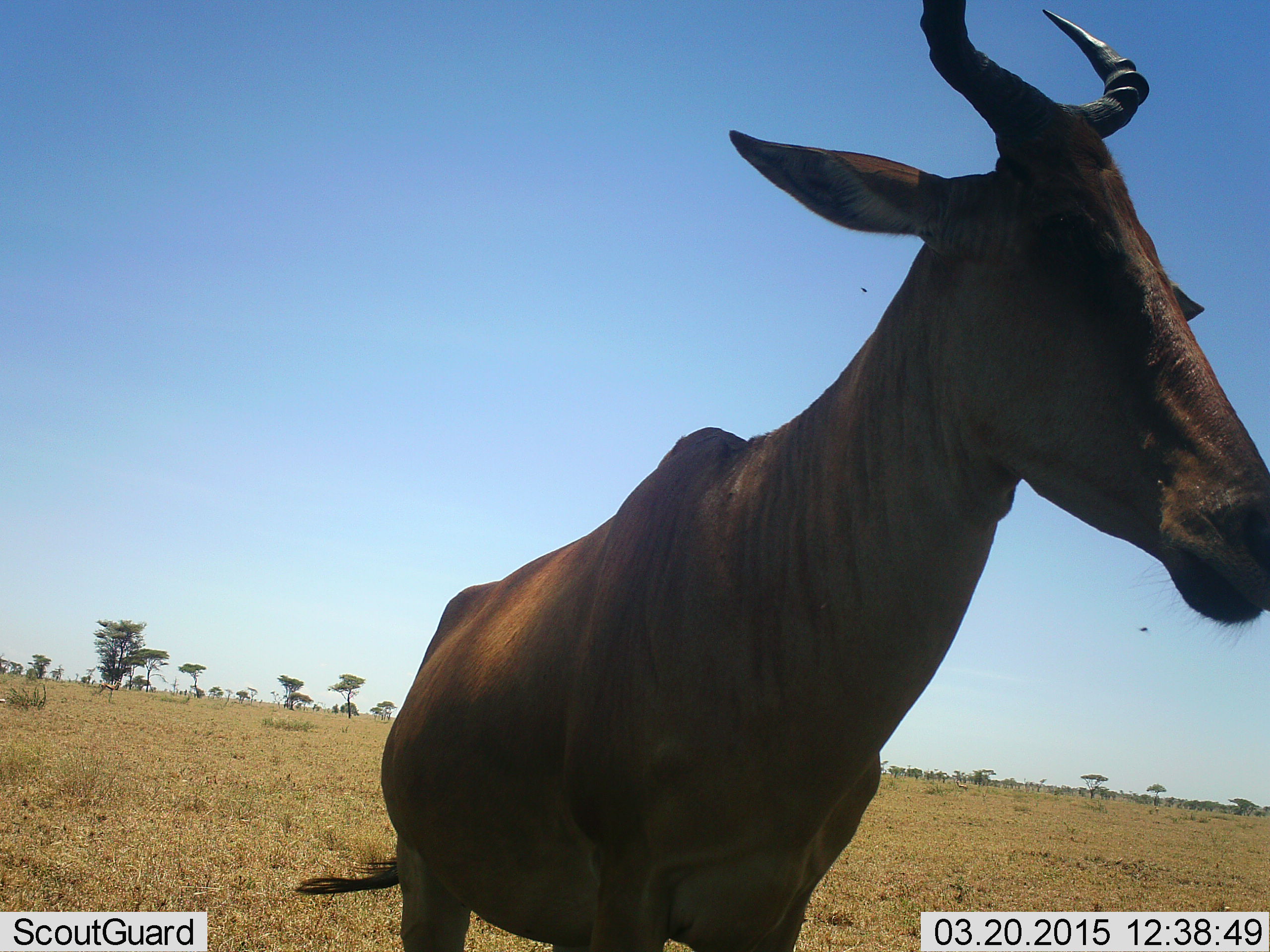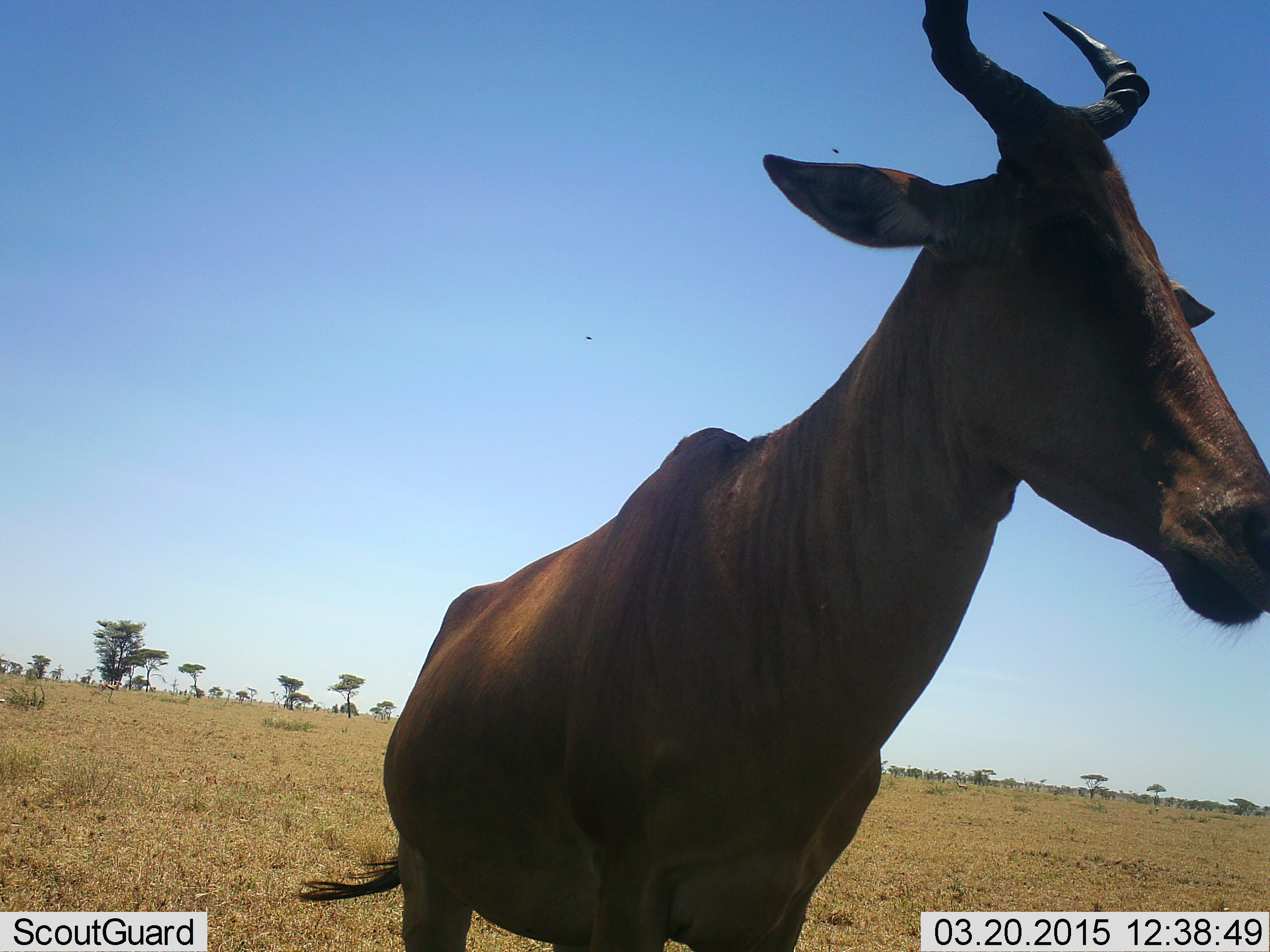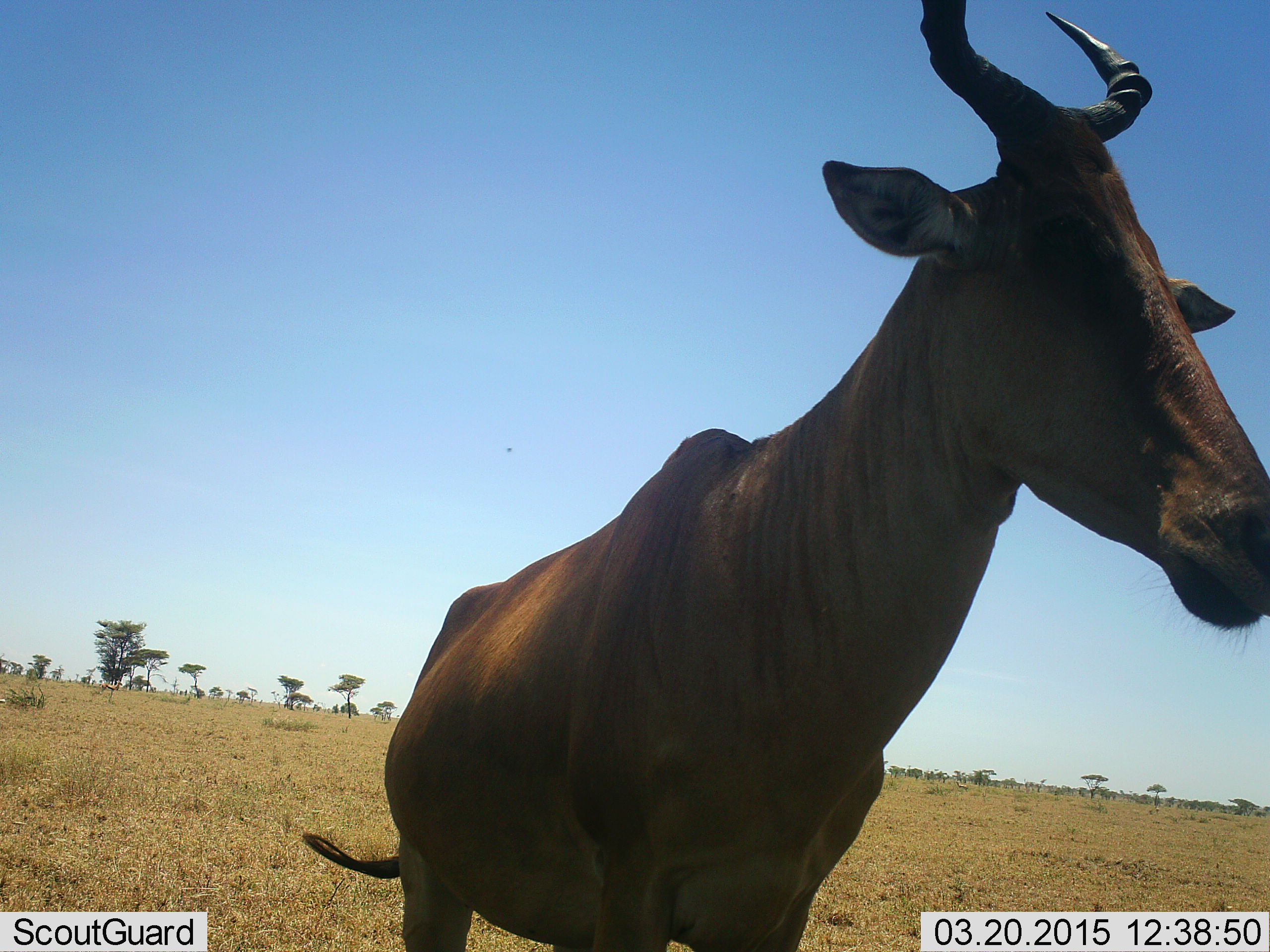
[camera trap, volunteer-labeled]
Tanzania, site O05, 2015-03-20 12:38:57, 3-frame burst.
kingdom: Animalia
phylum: Chordata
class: Mammalia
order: Artiodactyla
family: Bovidae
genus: Alcelaphus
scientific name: Alcelaphus buselaphus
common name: hartebeest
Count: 1.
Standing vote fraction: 90%.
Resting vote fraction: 0%.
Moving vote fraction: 10%.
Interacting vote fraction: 0%.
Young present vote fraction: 0%.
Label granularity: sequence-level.